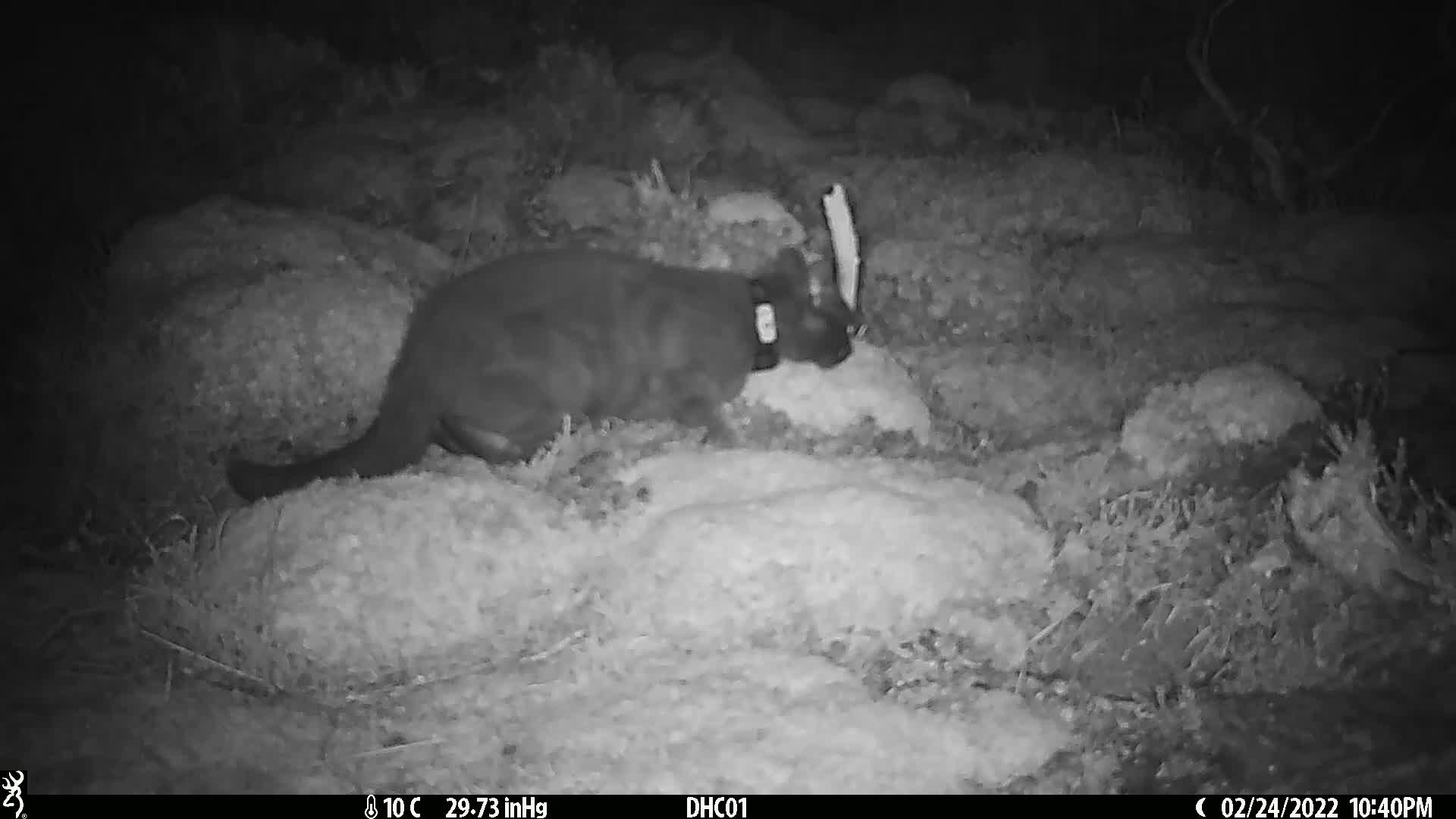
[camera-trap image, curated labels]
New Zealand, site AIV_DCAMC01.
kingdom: Animalia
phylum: Chordata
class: Mammalia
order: Carnivora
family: Felidae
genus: Felis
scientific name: Felis catus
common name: domestic cat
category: cat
Cat (domestic cat) (Felis catus).